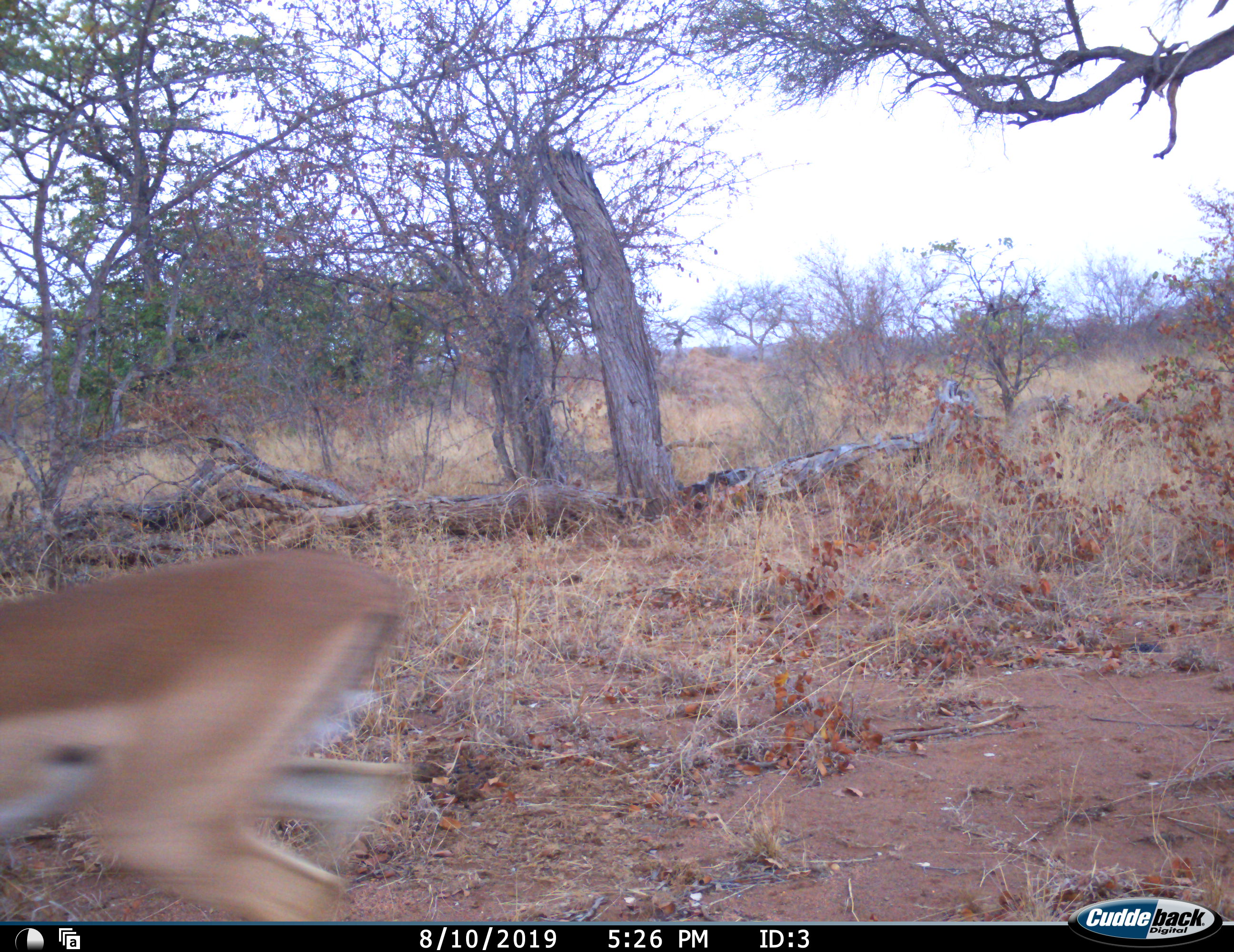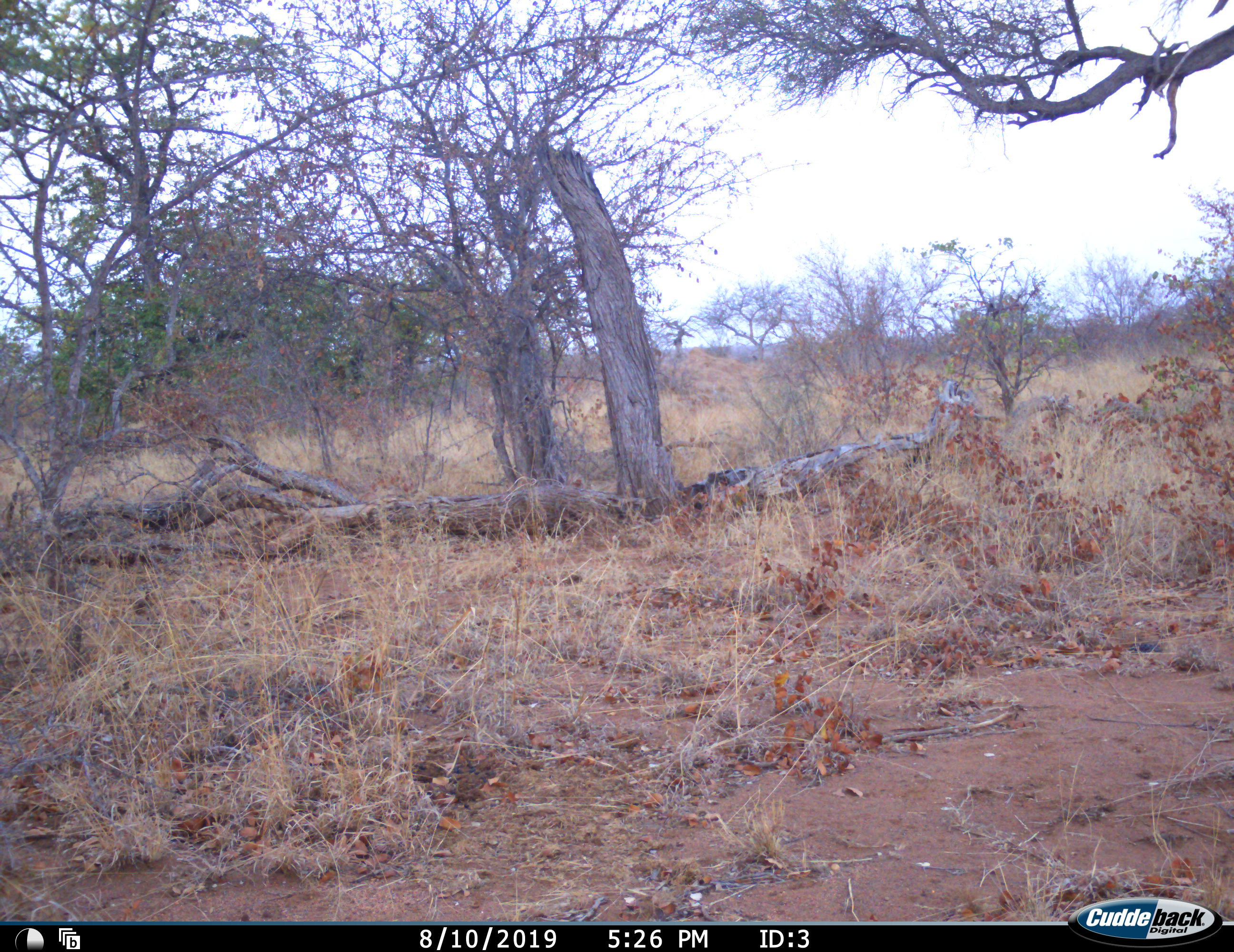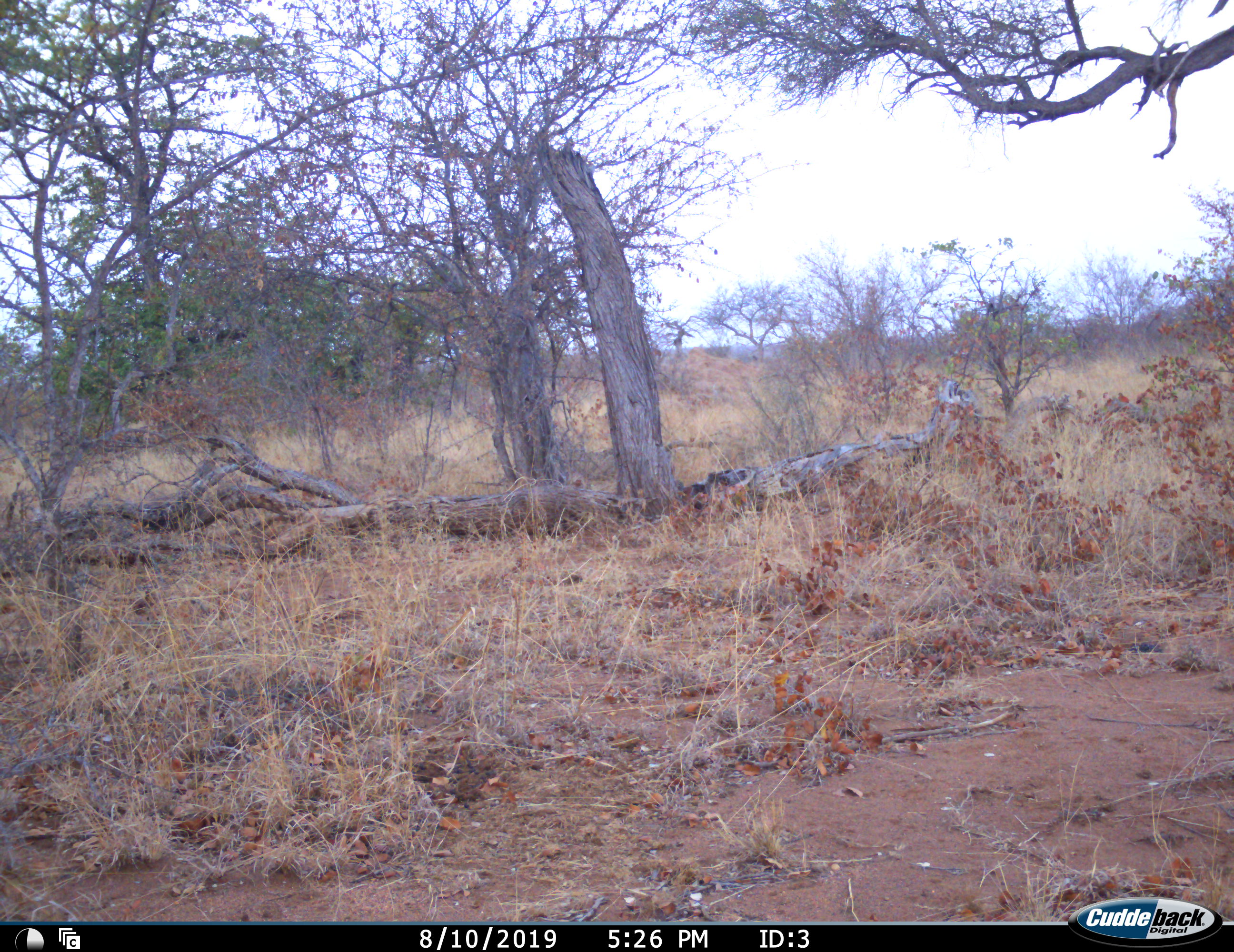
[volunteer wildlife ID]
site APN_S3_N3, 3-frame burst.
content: unidentified animal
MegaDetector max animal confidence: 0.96